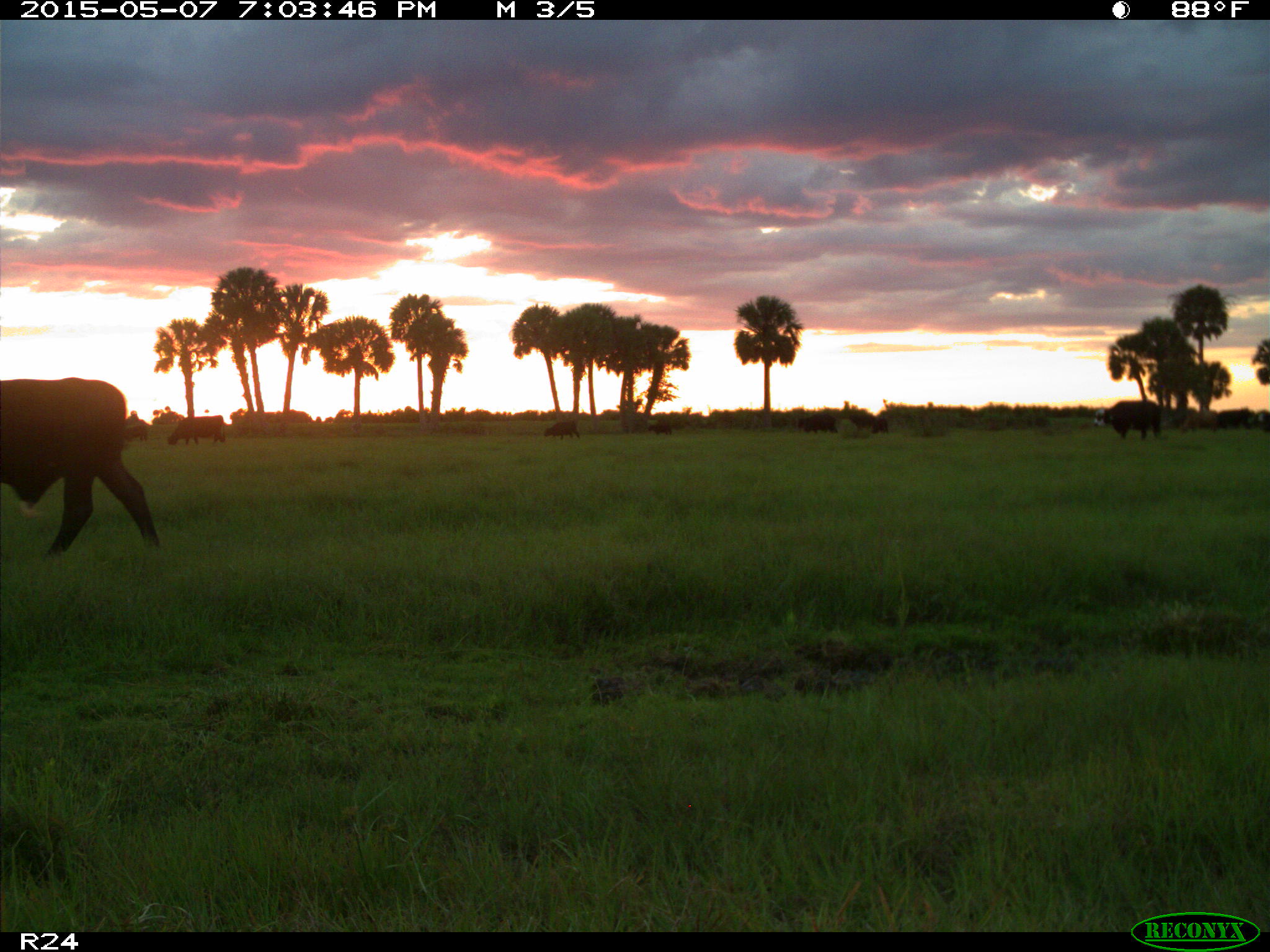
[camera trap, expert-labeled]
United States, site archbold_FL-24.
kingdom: Animalia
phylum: Chordata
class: Mammalia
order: Artiodactyla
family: Bovidae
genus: Bos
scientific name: Bos taurus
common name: domestic cow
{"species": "Bos taurus (domestic cow)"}